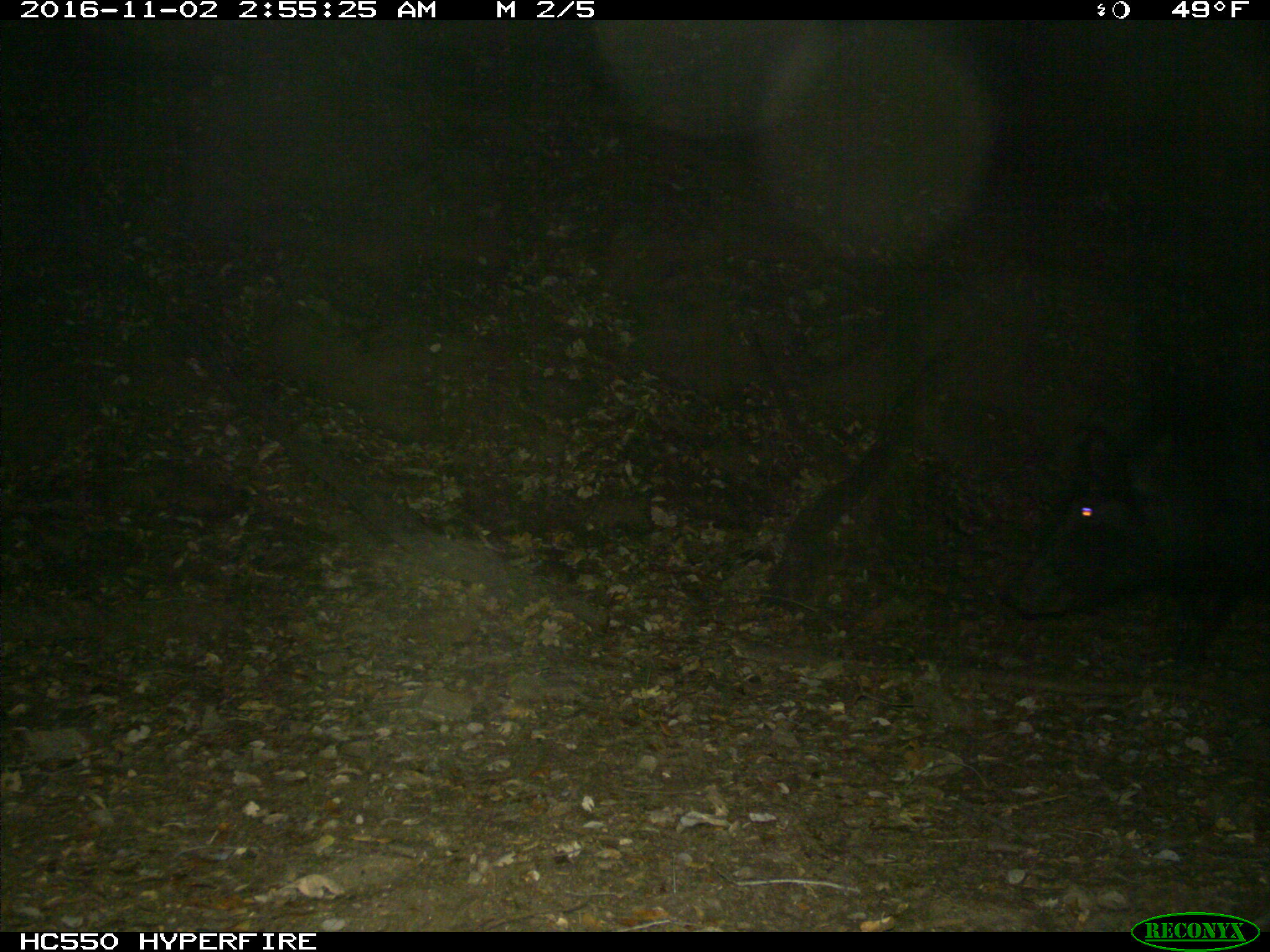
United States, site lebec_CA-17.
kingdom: Animalia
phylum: Chordata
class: Mammalia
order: Artiodactyla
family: Suidae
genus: Sus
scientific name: Sus scrofa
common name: wild boar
Sus scrofa (wild boar).